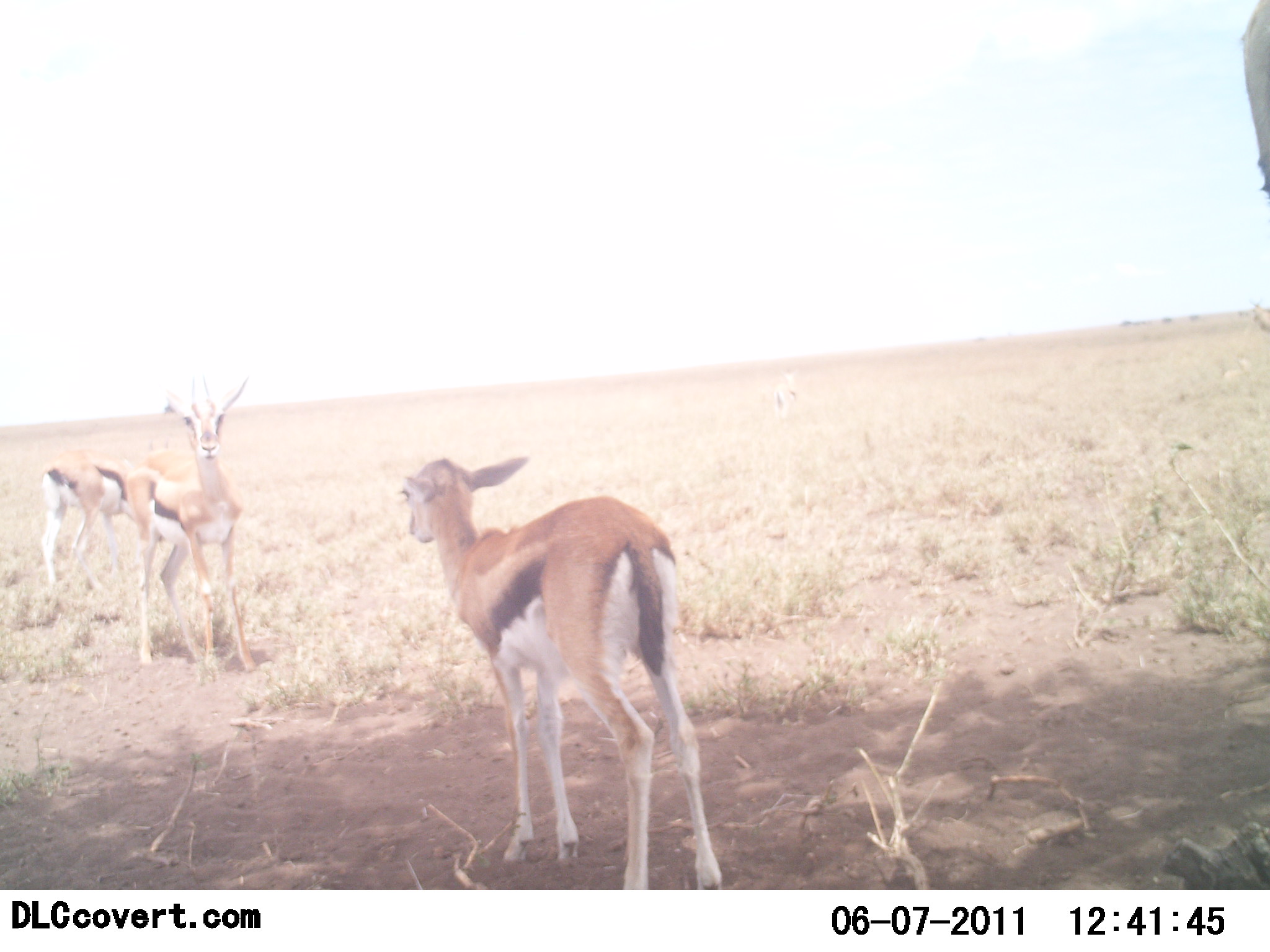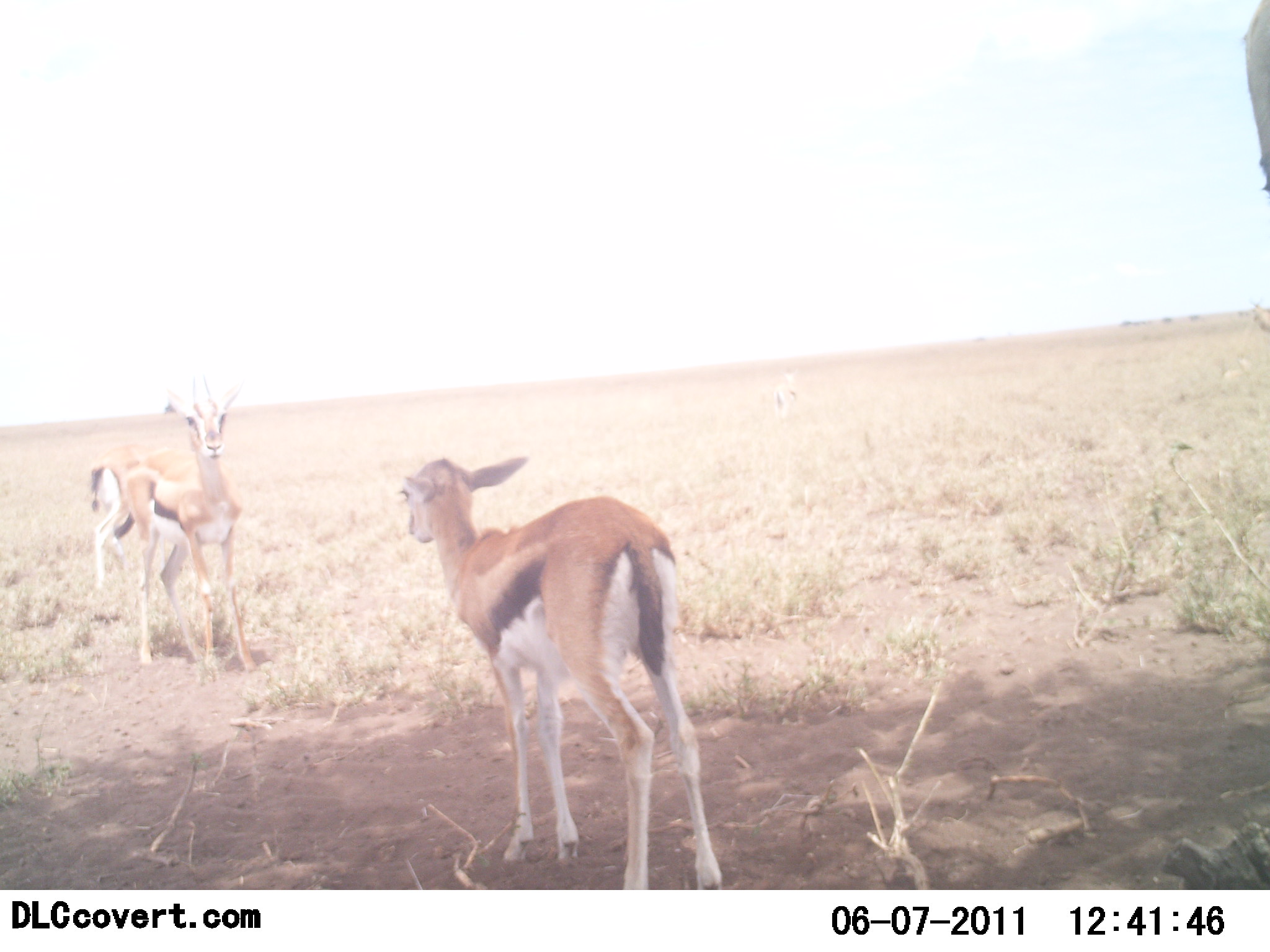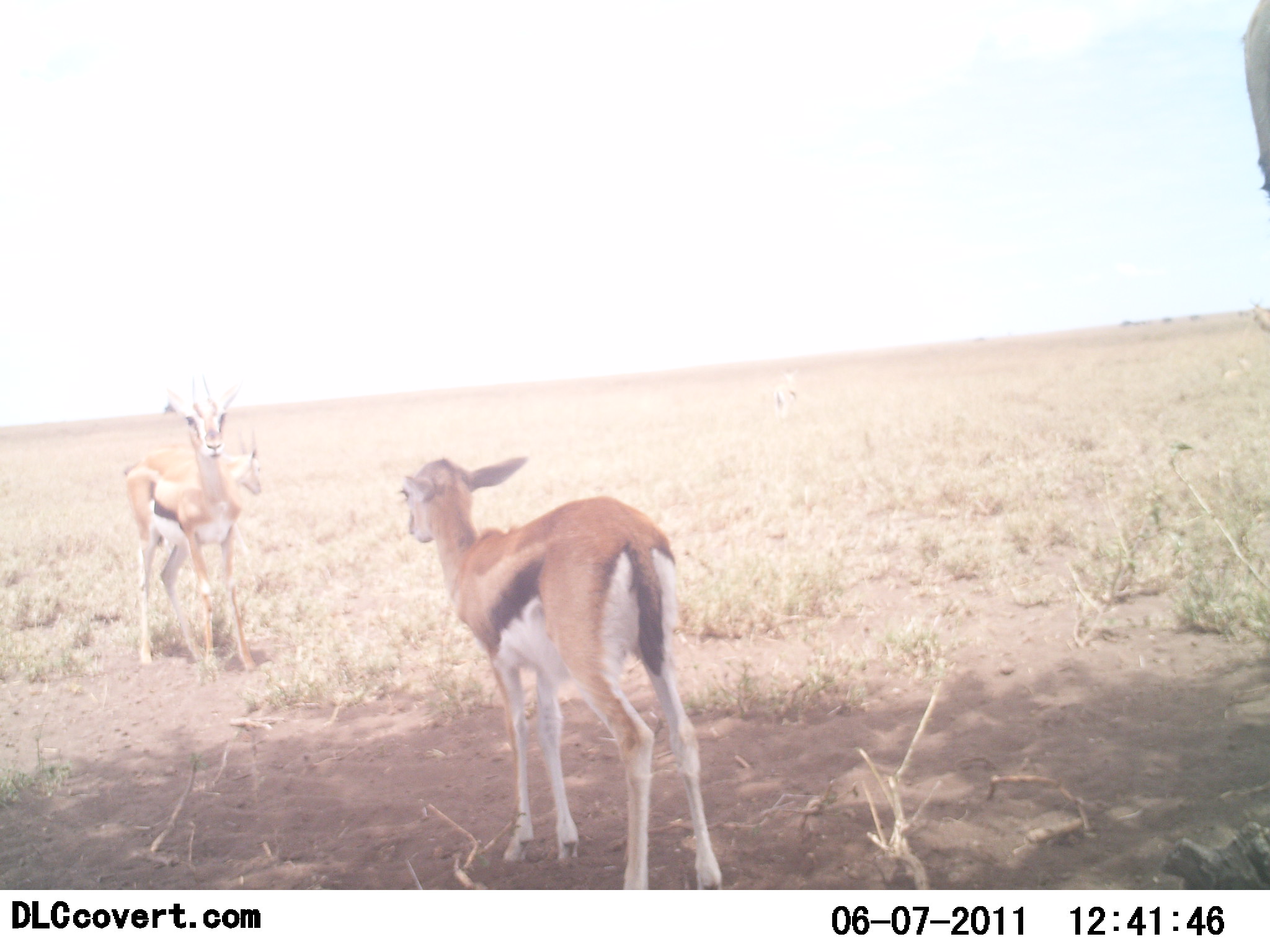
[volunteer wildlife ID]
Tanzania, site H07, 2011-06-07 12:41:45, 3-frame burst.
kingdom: Animalia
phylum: Chordata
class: Mammalia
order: Artiodactyla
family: Bovidae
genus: Eudorcas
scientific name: Eudorcas thomsonii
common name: thomson's gazelle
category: gazellethomsons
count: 3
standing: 100%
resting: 0%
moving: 36%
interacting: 9%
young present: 64%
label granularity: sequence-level